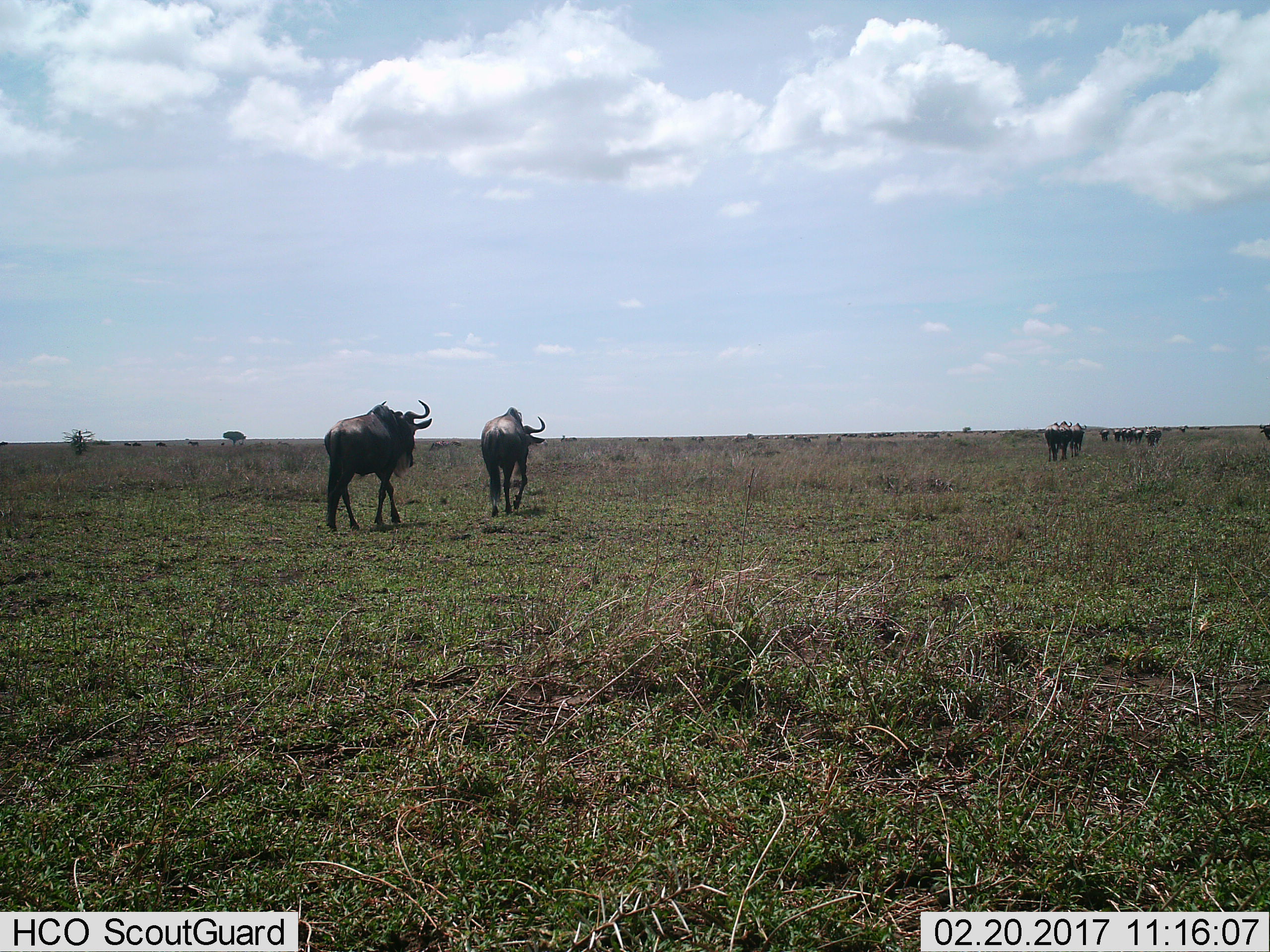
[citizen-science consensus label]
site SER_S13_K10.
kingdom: Animalia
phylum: Chordata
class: Mammalia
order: Artiodactyla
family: Bovidae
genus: Connochaetes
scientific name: Connochaetes taurinus taurinus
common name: blue wildebeest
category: wildebeestblue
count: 11-50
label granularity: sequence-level